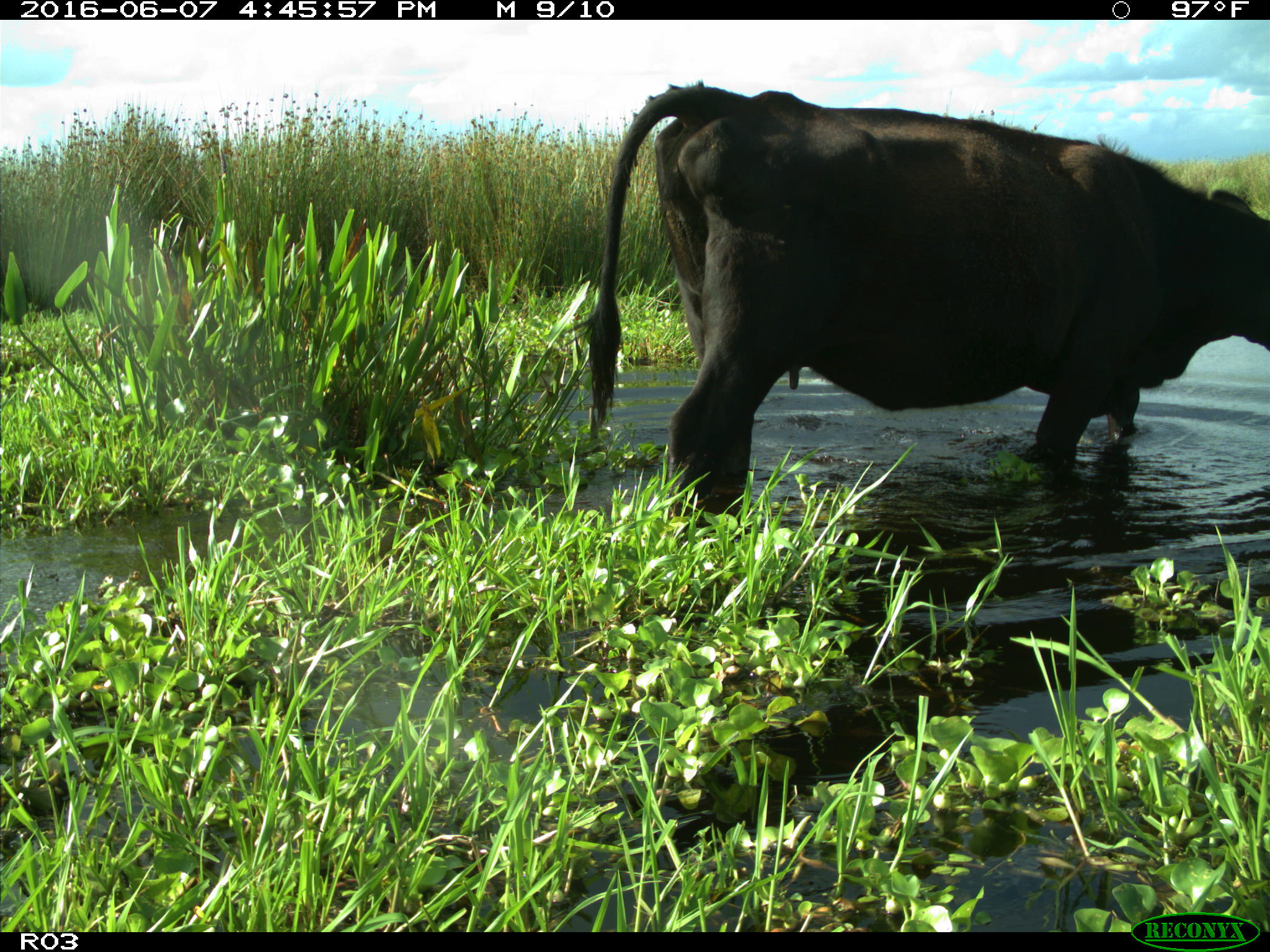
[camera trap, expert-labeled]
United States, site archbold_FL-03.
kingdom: Animalia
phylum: Chordata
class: Mammalia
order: Artiodactyla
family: Bovidae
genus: Bos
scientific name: Bos taurus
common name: domestic cow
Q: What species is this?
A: Bos taurus (domestic cow).